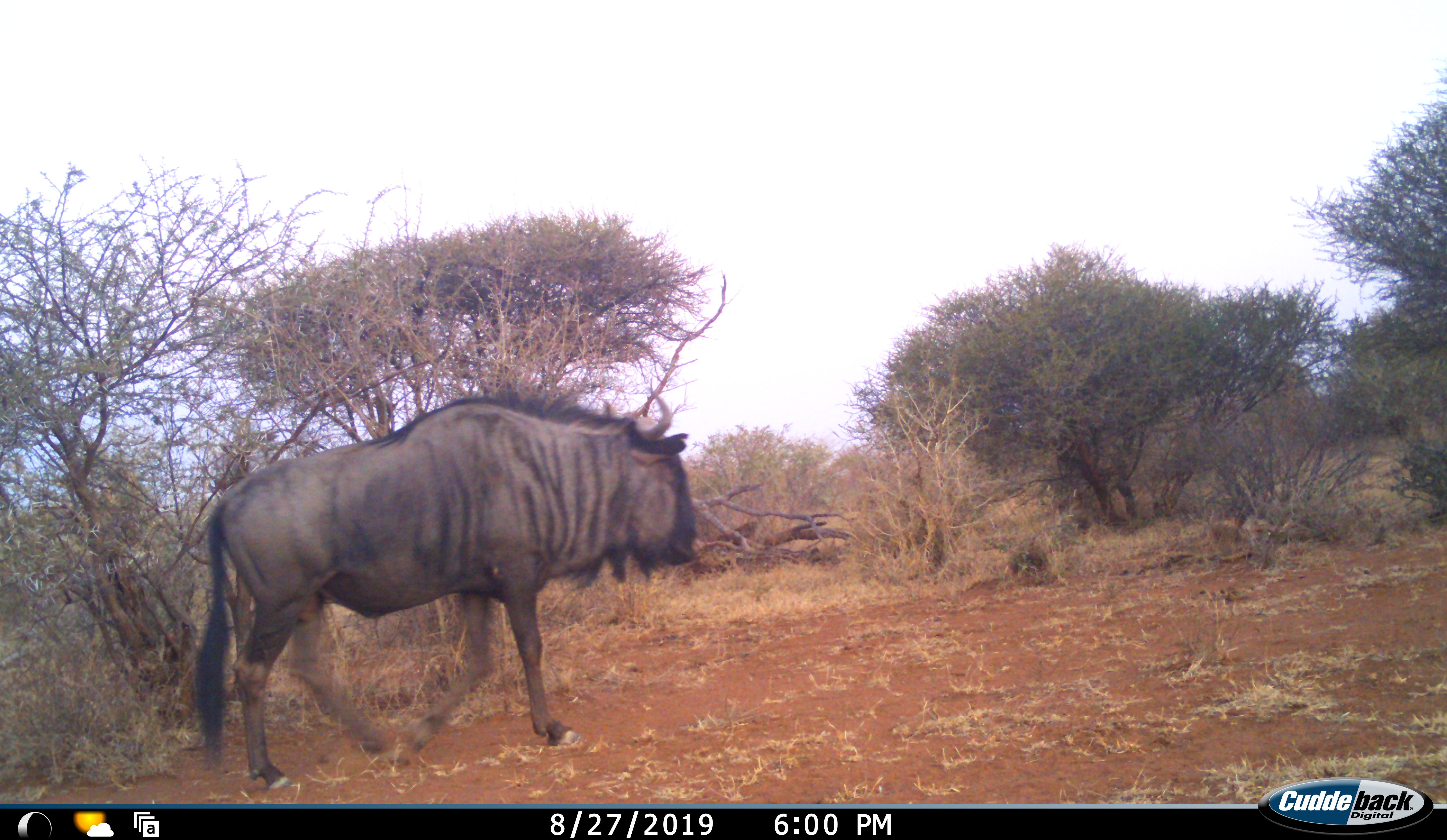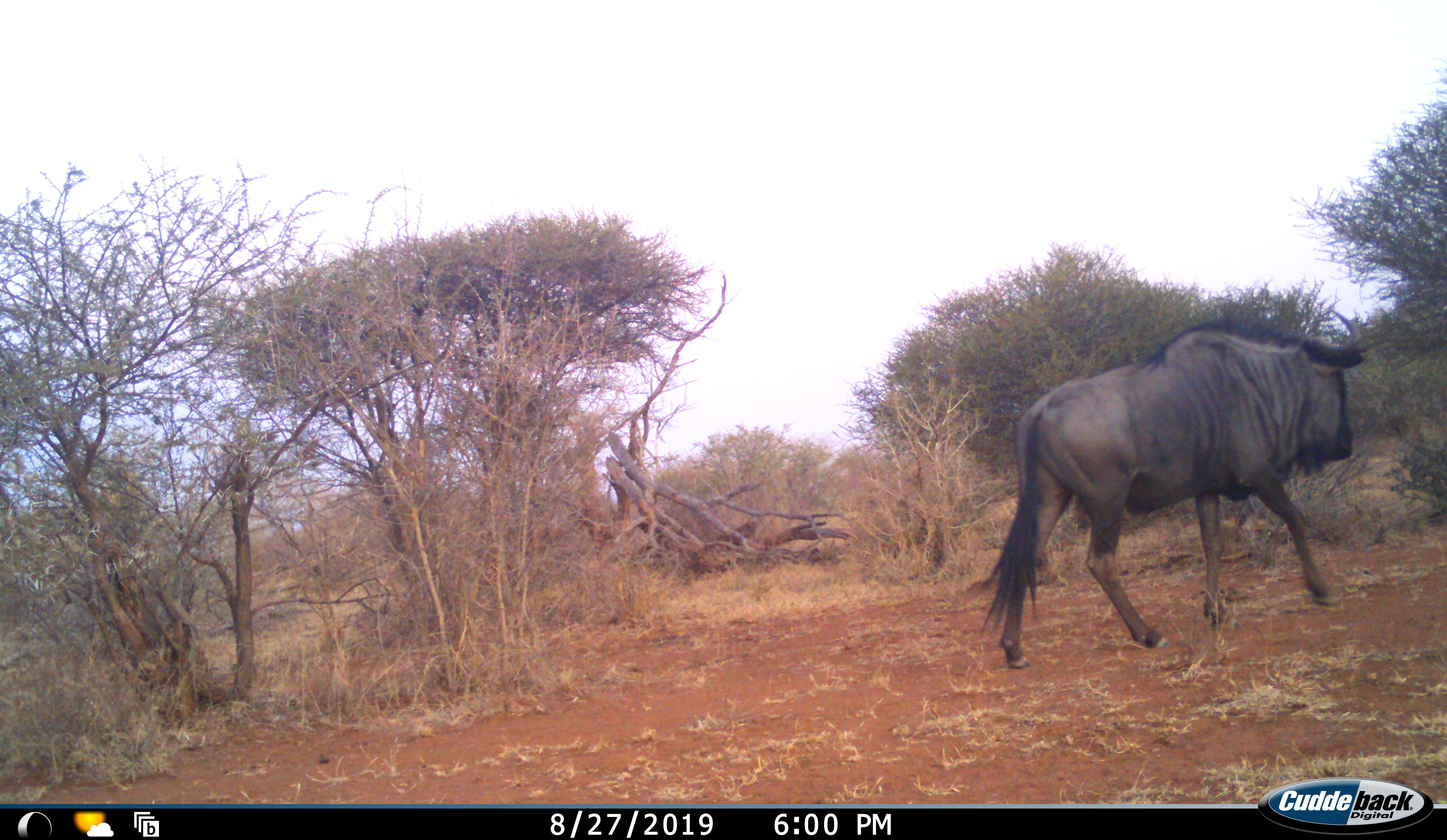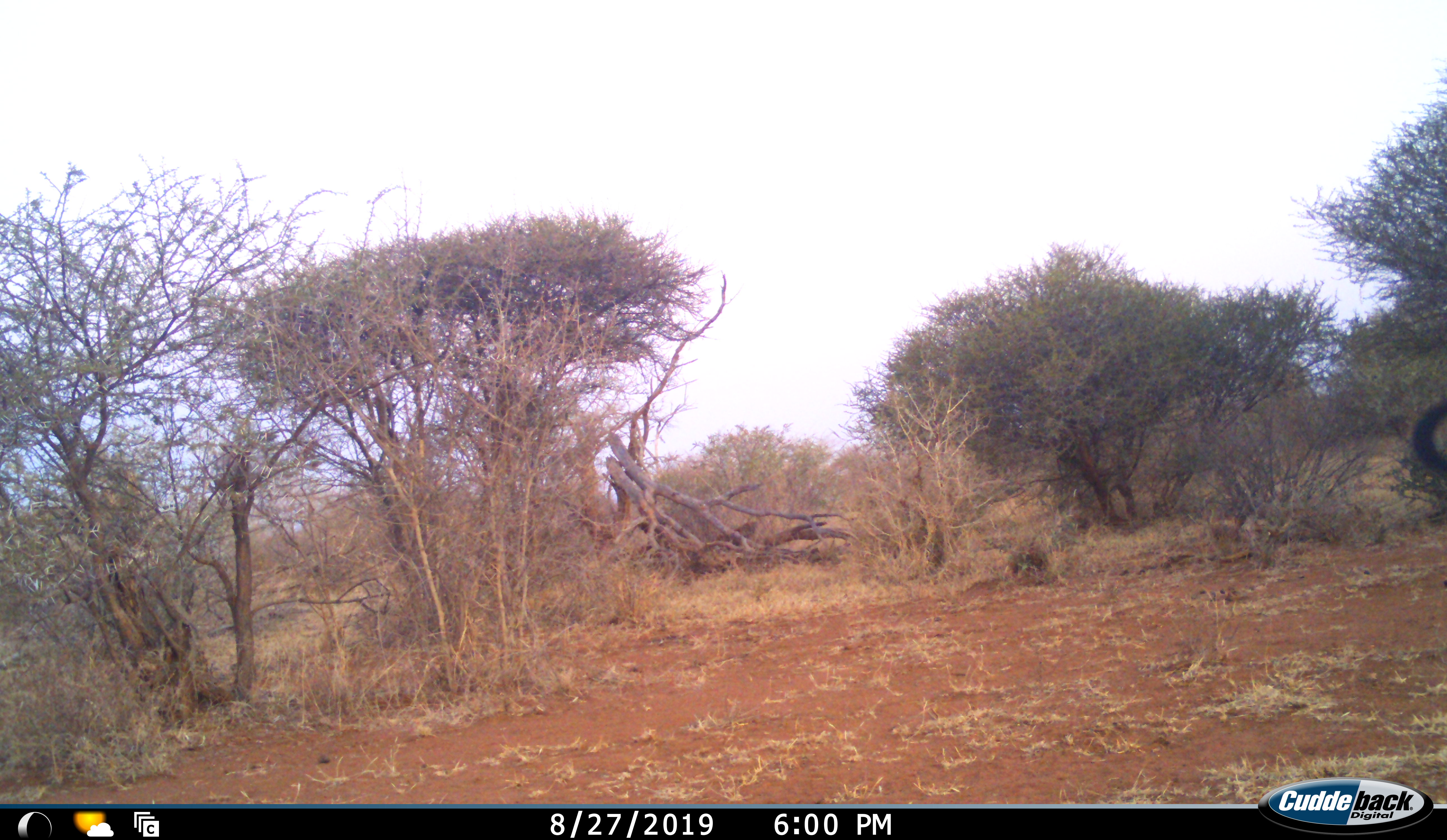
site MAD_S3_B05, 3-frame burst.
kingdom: Animalia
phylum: Chordata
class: Mammalia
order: Artiodactyla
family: Bovidae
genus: Connochaetes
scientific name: Connochaetes taurinus taurinus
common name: blue wildebeest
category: wildebeestblue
Wildebeestblue (blue wildebeest) (Connochaetes taurinus taurinus), count 1. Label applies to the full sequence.